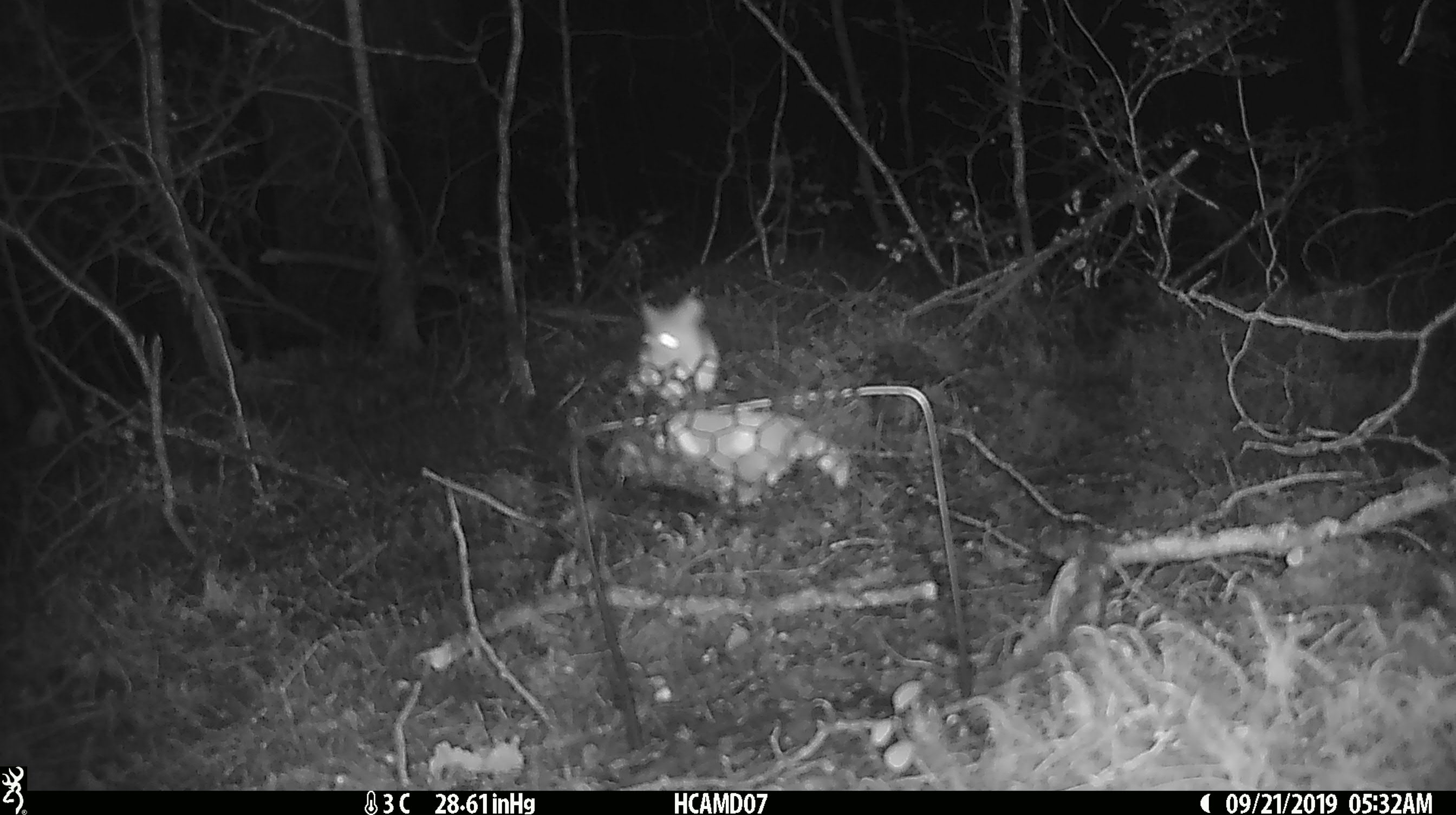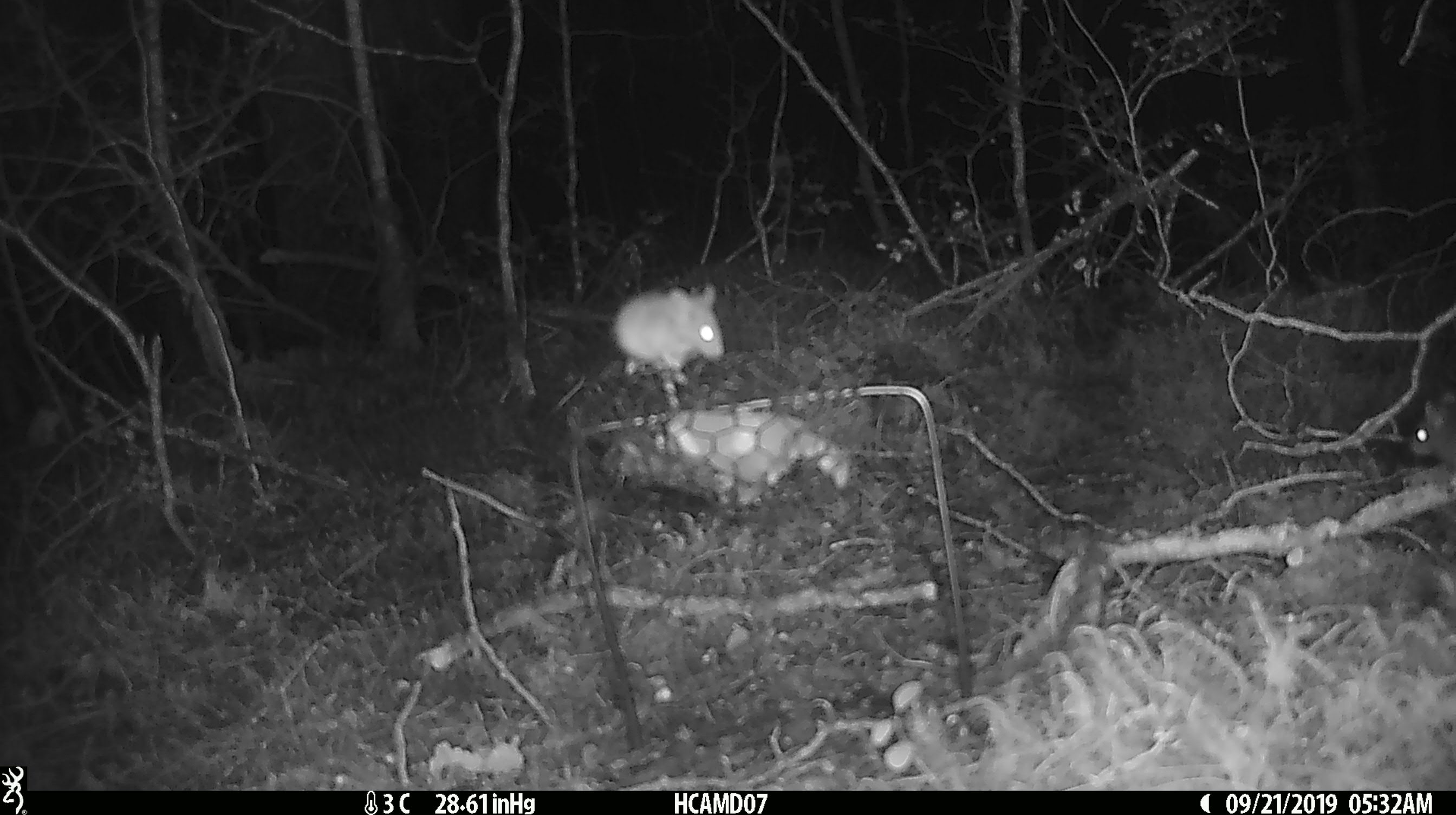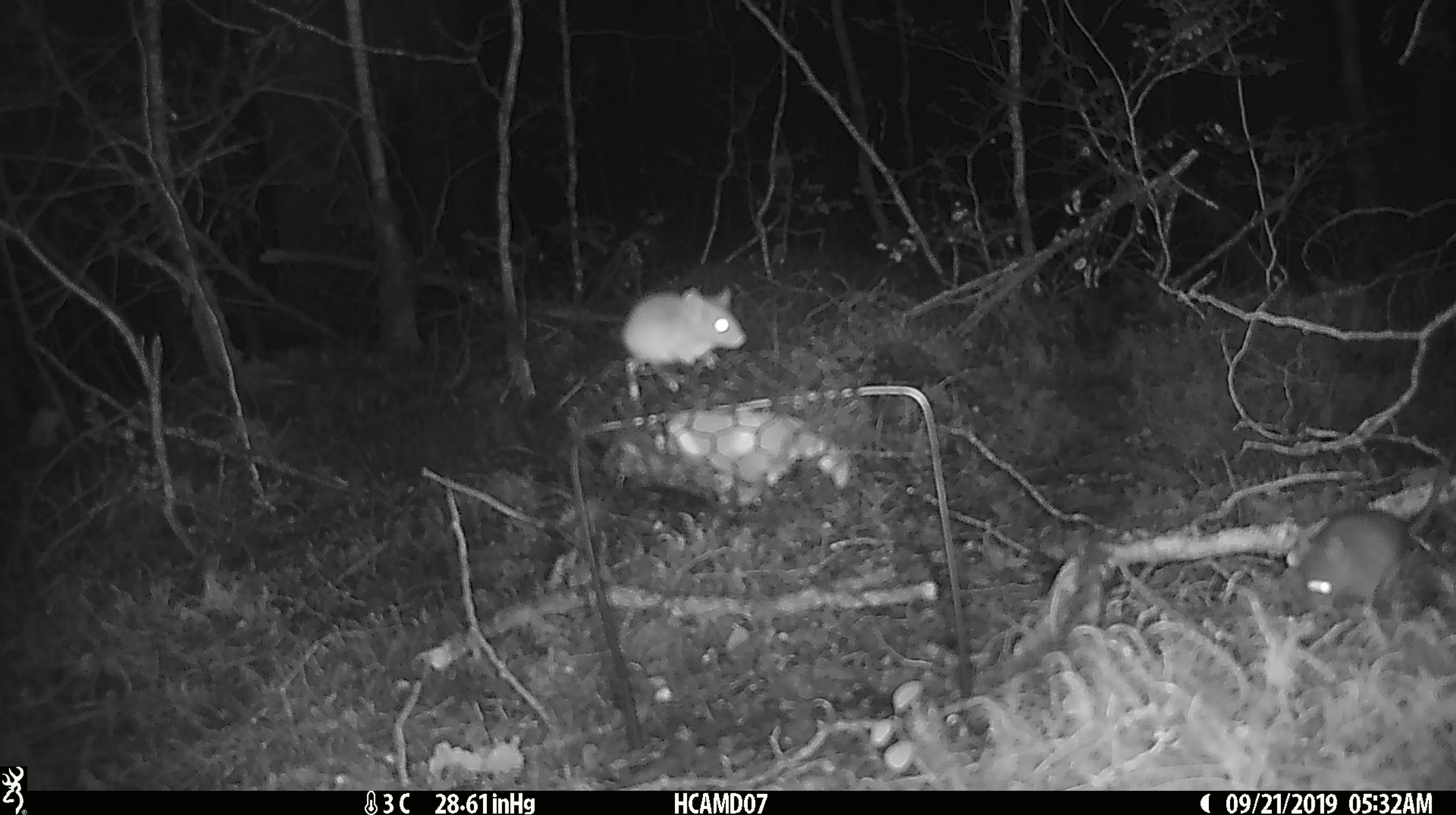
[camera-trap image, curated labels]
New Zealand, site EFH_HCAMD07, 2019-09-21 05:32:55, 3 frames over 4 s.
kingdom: Animalia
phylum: Chordata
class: Mammalia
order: Rodentia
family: Muridae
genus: Mus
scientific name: Mus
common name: mouse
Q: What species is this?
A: Mouse (Mus).